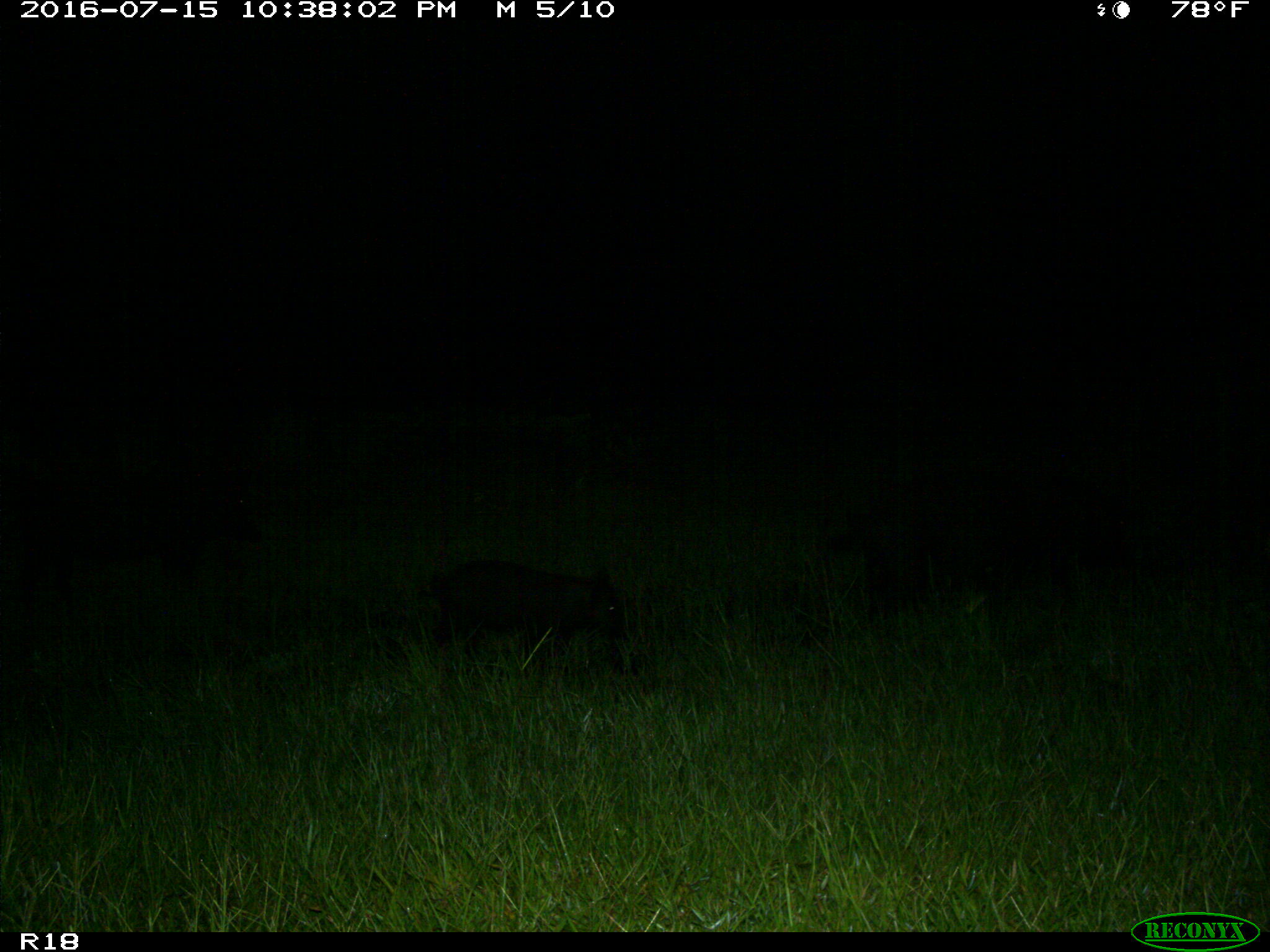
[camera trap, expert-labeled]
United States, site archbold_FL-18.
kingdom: Animalia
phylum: Chordata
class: Mammalia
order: Artiodactyla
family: Suidae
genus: Sus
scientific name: Sus scrofa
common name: wild boar